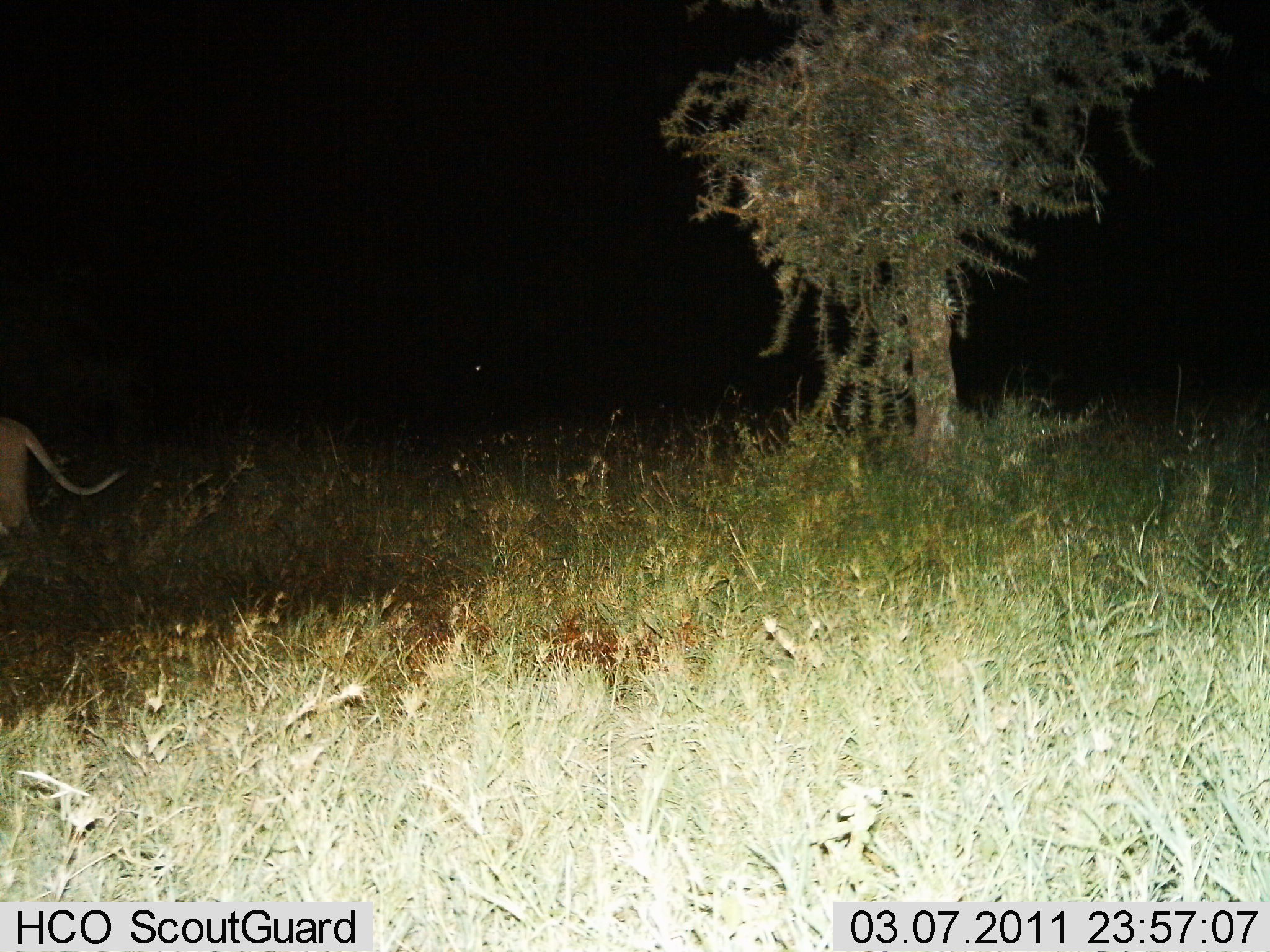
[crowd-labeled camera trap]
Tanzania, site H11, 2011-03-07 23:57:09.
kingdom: Animalia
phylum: Chordata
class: Mammalia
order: Carnivora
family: Felidae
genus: Panthera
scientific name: Panthera leo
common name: lion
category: lionfemale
Lionfemale (lion) (Panthera leo), count 1. Behavior (volunteer vote fractions): standing 36%, resting 0%, moving 64%, interacting 0%. Young present (vote fraction): 0%. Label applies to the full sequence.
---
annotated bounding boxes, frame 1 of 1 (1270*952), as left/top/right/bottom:
animal: 0/420/128/585